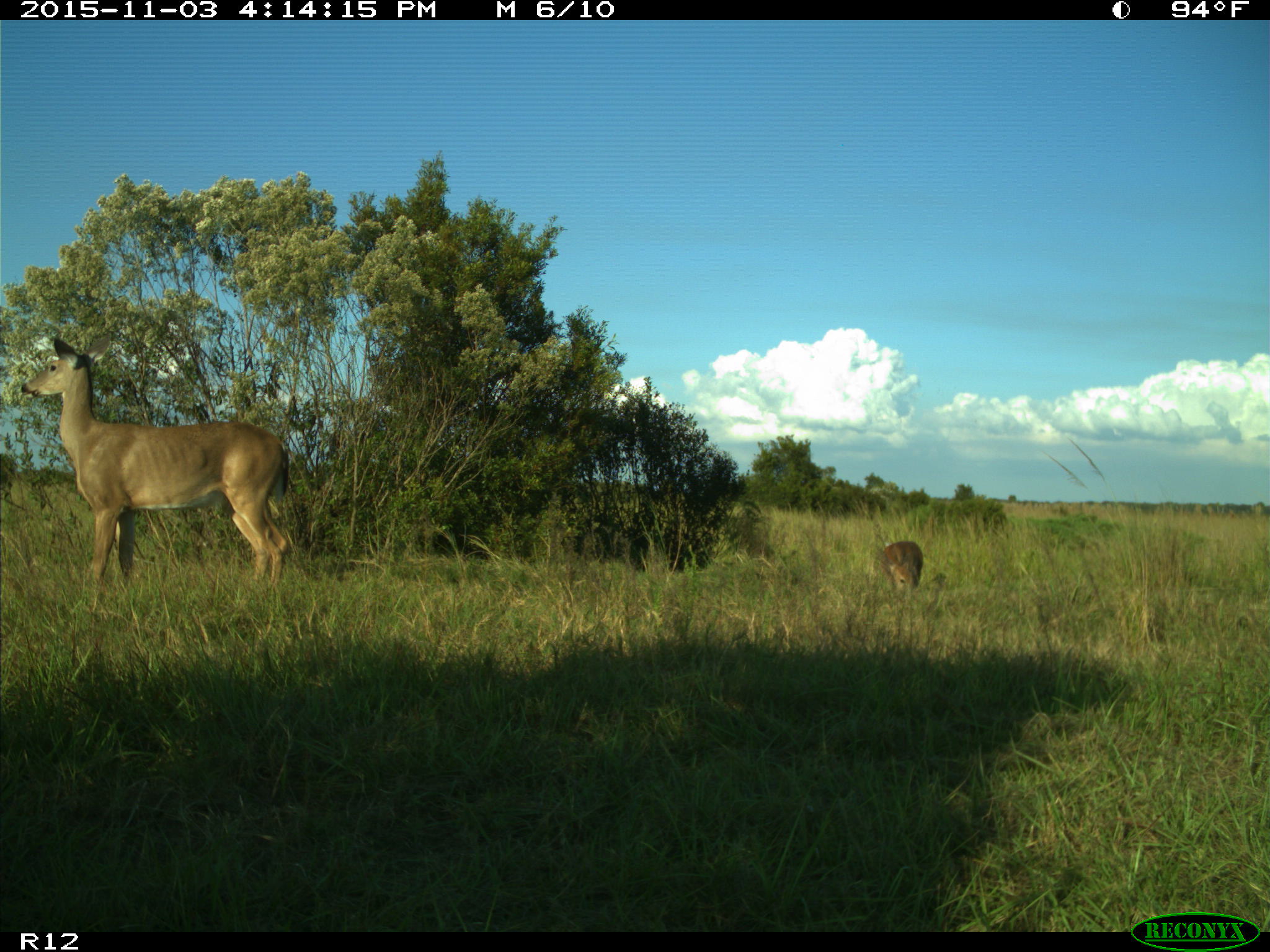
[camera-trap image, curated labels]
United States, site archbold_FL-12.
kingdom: Animalia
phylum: Chordata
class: Mammalia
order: Artiodactyla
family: Cervidae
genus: Odocoileus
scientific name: Odocoileus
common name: deer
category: unidentified deer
Unidentified deer (deer) (Odocoileus).